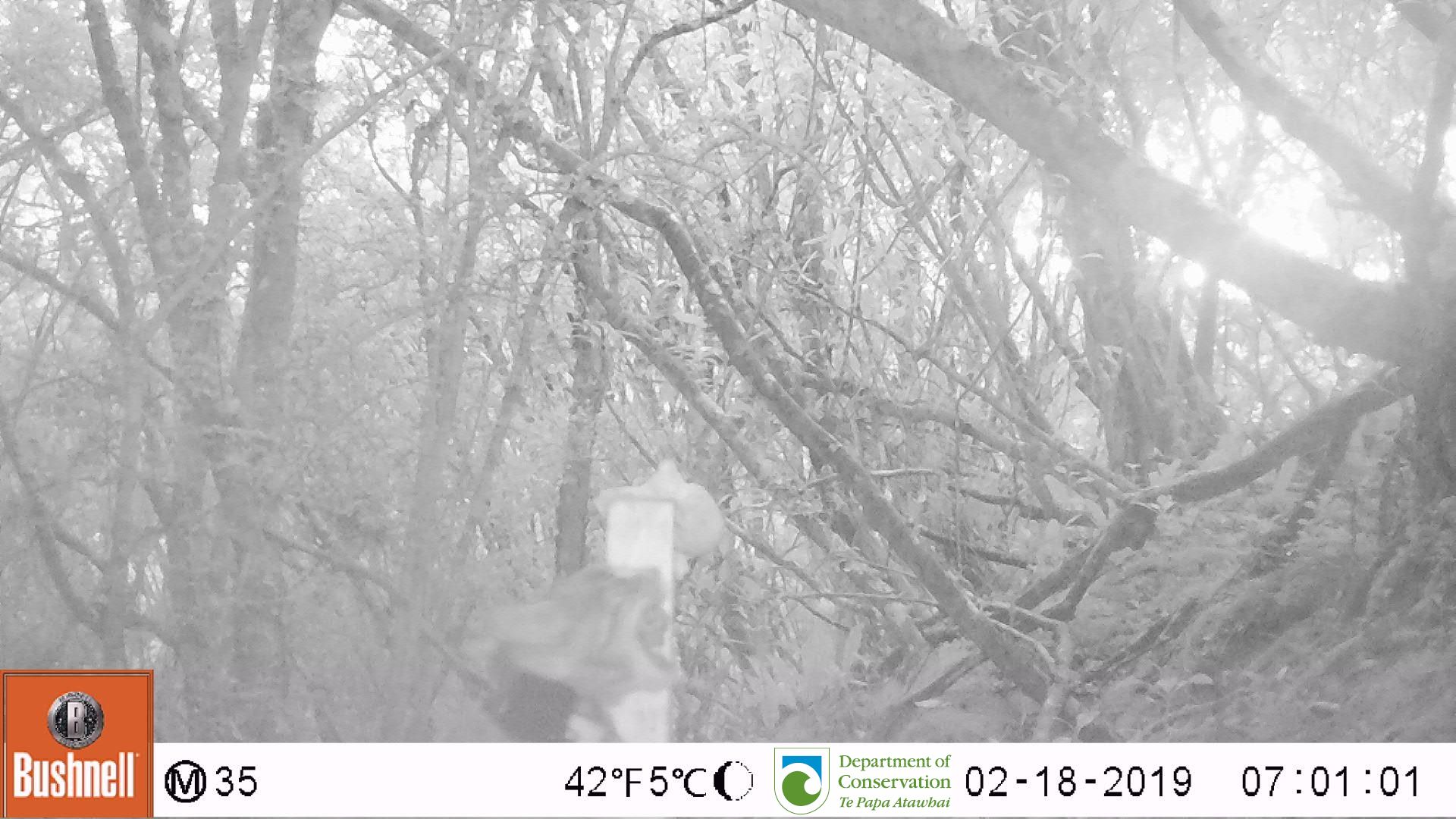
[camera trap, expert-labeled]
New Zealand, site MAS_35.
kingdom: Animalia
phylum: Chordata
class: Mammalia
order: Carnivora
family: Felidae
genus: Felis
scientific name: Felis catus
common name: domestic cat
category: cat